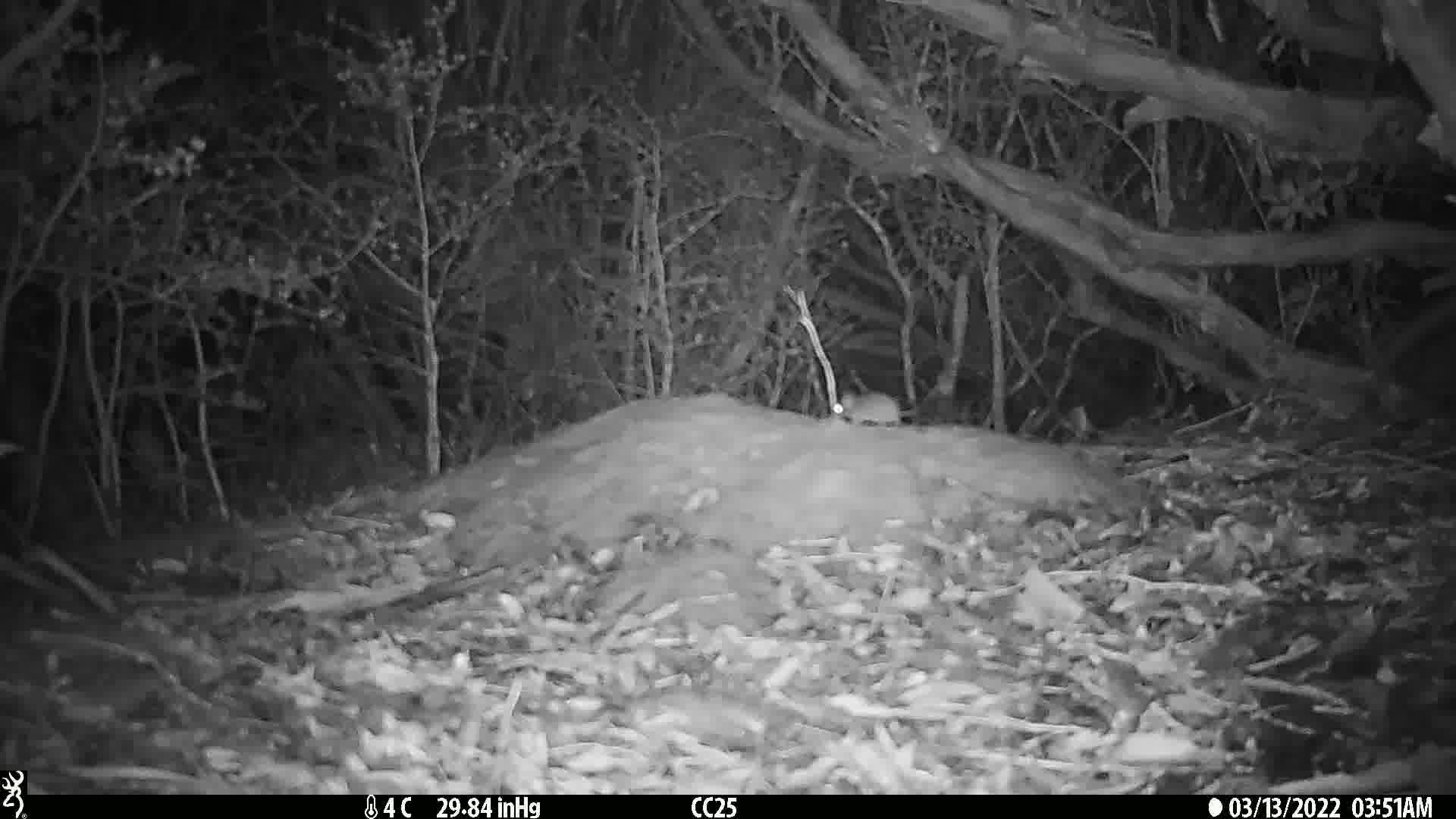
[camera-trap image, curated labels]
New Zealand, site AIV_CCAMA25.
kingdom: Animalia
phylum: Chordata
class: Mammalia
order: Rodentia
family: Muridae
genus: Mus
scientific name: Mus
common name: mouse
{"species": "mouse (Mus)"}